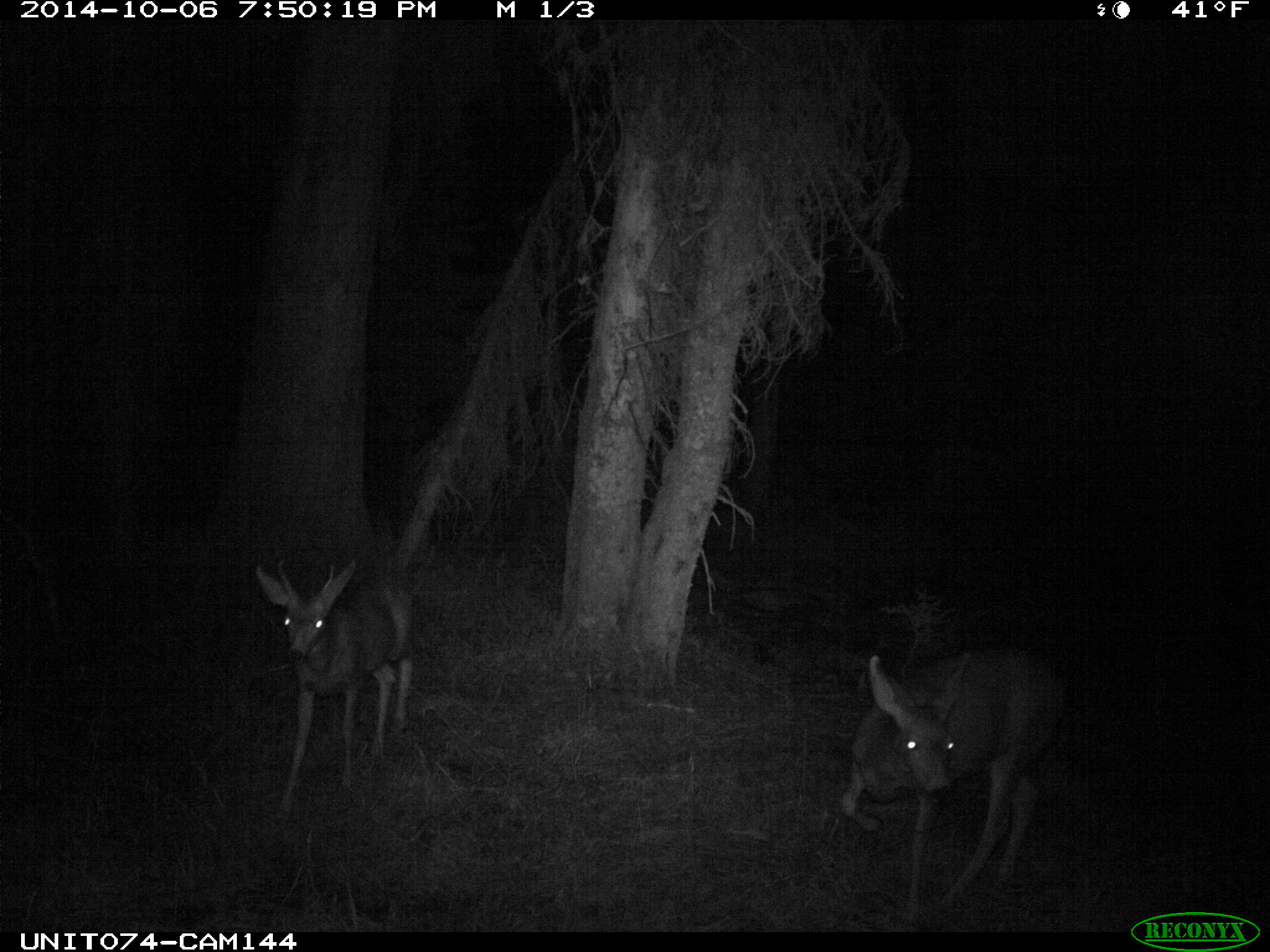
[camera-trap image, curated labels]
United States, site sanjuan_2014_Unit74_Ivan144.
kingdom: Animalia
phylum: Chordata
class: Mammalia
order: Artiodactyla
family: Cervidae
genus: Odocoileus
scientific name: Odocoileus hemionus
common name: mule deer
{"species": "Odocoileus hemionus (mule deer)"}